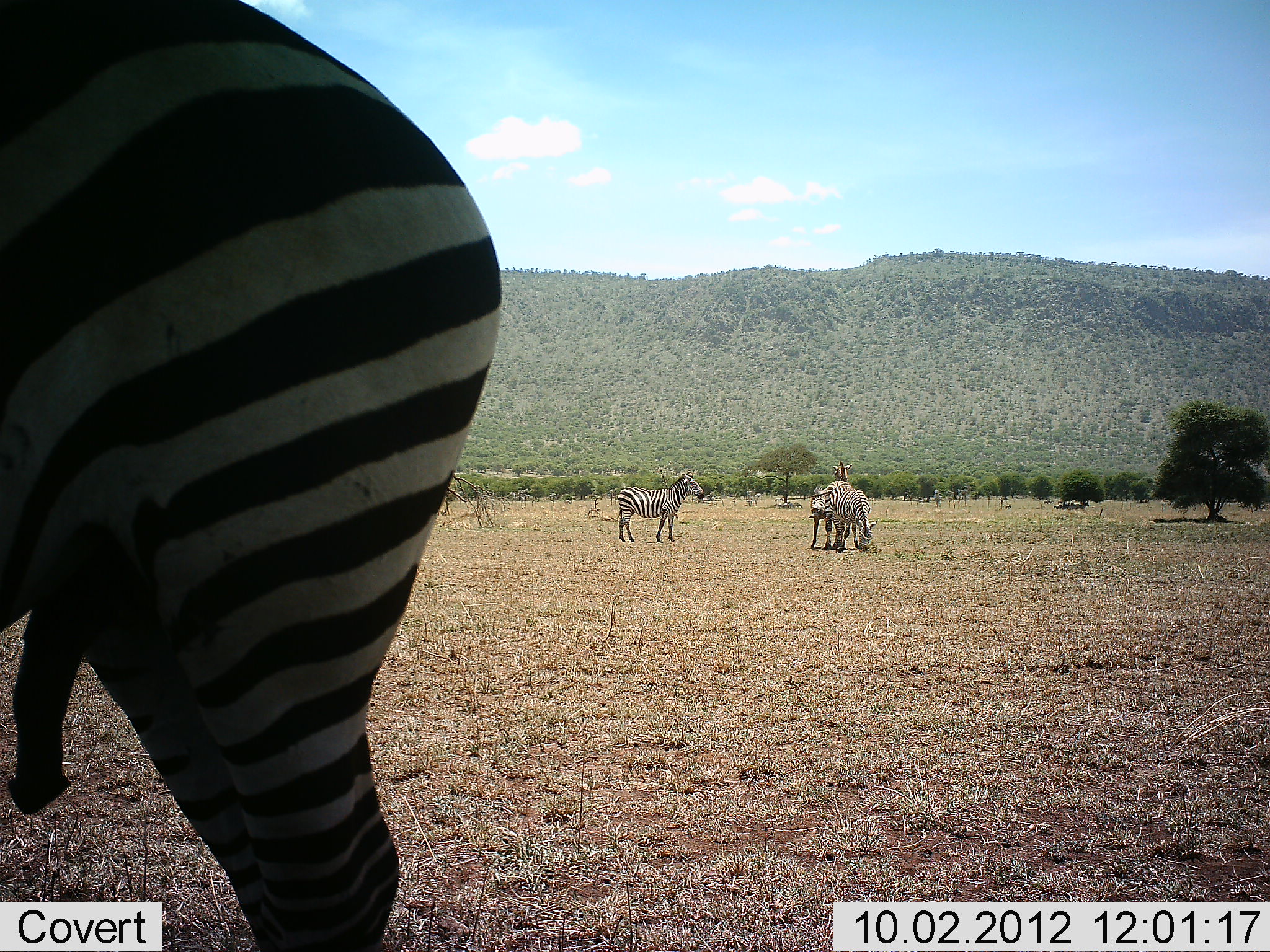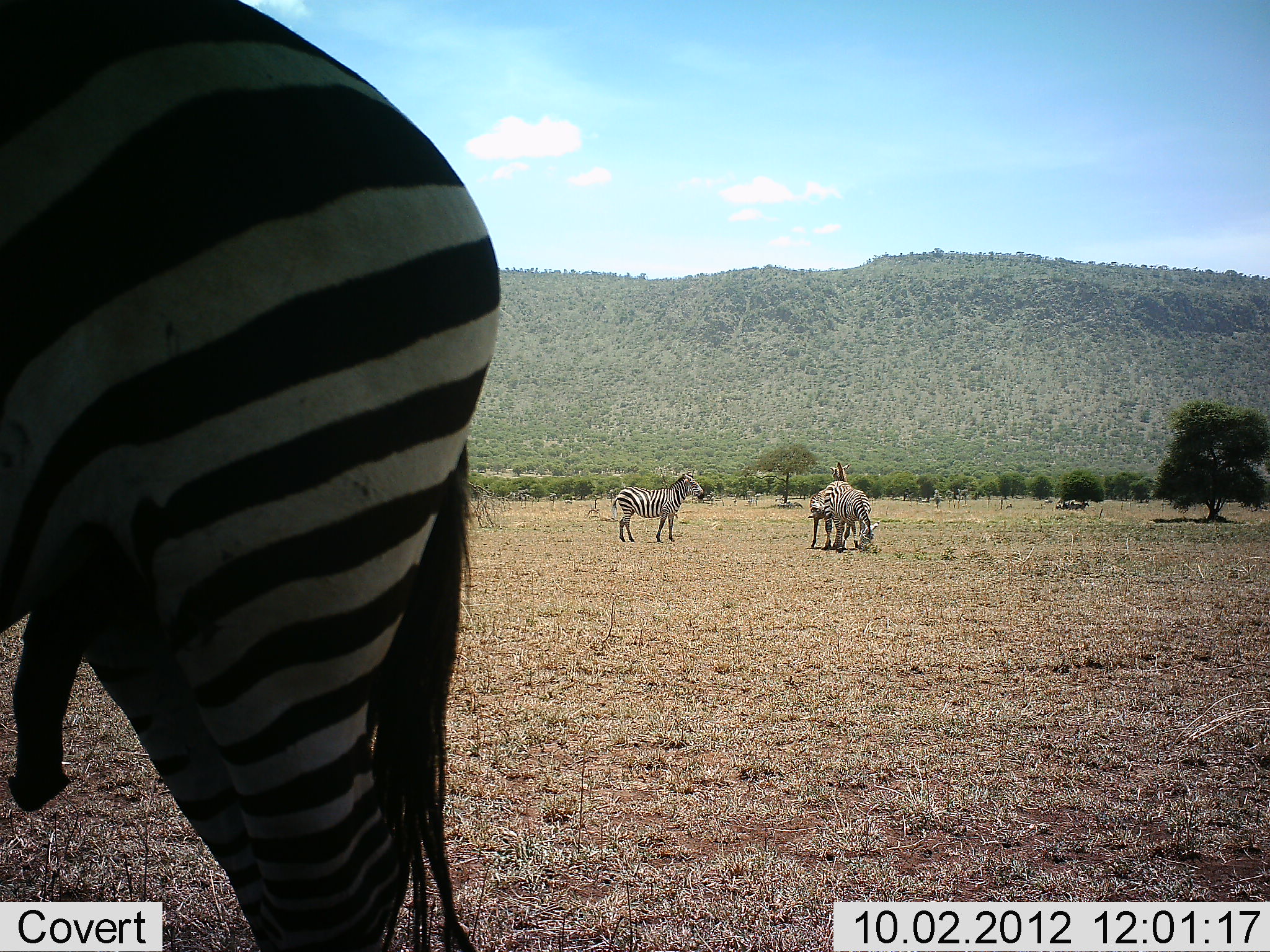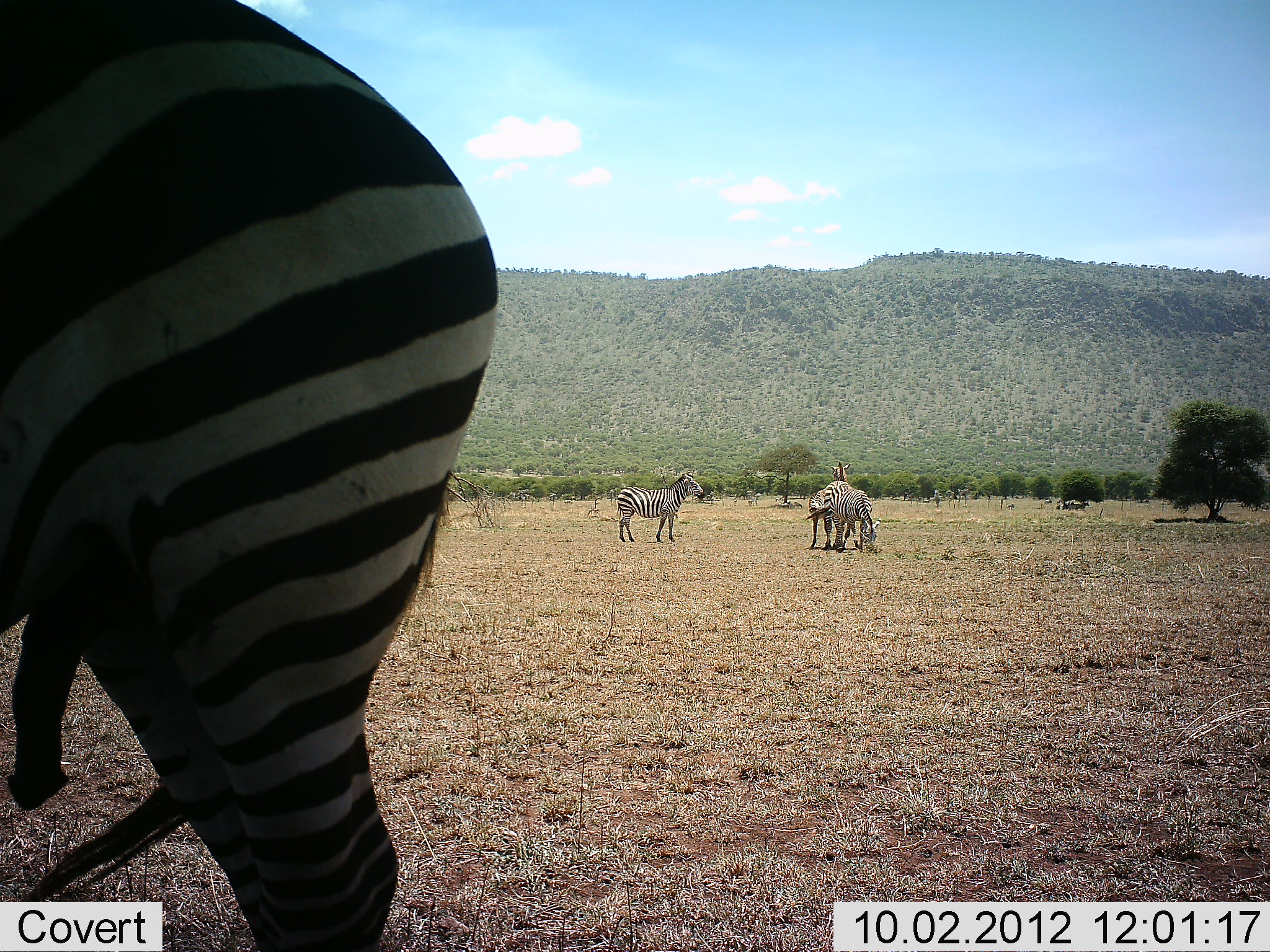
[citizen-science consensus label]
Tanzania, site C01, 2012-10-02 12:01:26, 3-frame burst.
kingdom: Animalia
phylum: Chordata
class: Mammalia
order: Perissodactyla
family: Equidae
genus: Equus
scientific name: Equus quagga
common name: plains zebra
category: zebra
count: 4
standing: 80%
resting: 0%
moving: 10%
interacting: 10%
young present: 0%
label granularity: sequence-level